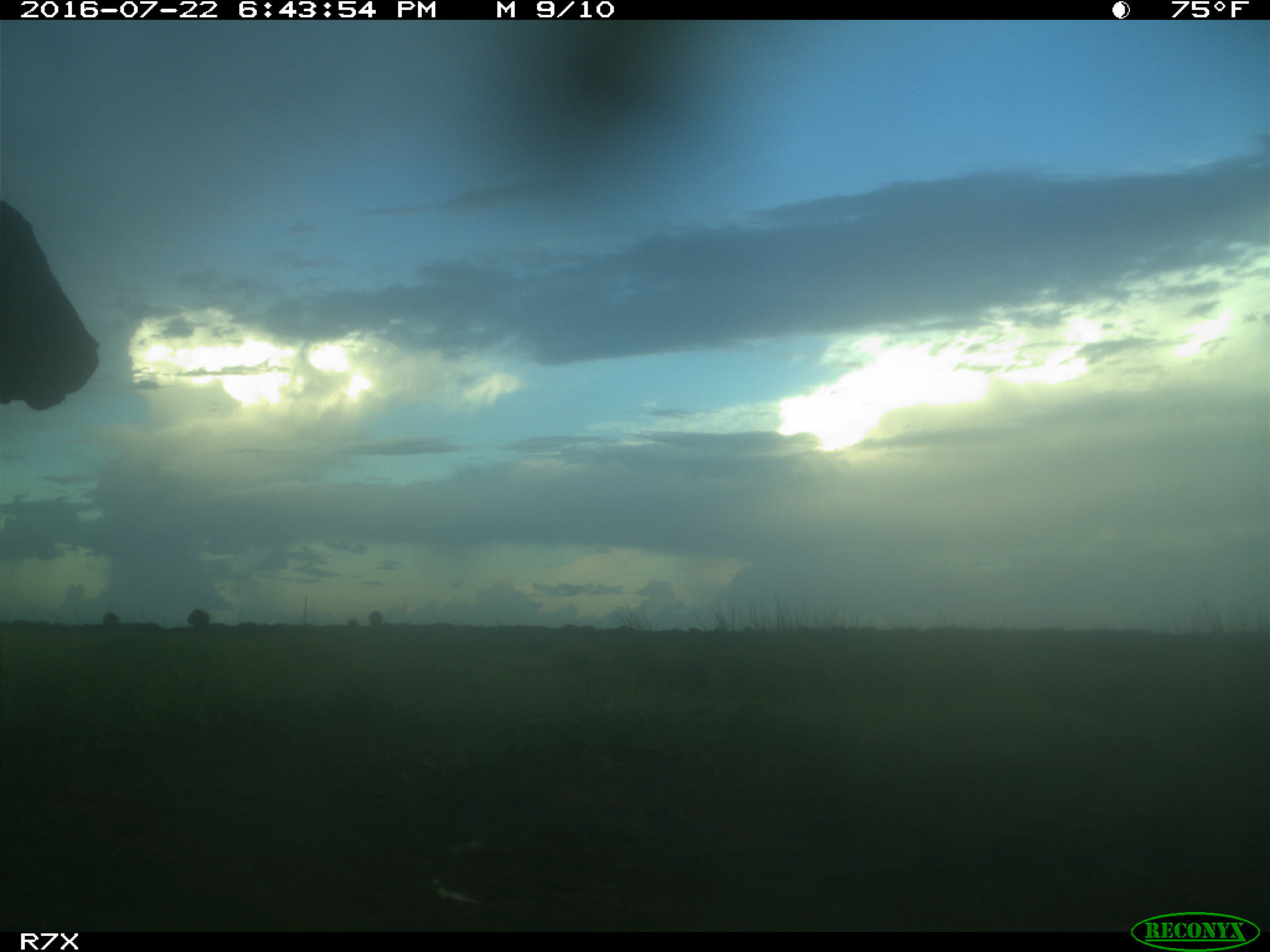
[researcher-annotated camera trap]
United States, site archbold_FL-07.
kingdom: Animalia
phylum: Chordata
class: Mammalia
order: Artiodactyla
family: Bovidae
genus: Bos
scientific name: Bos taurus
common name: domestic cow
Bos taurus (domestic cow).